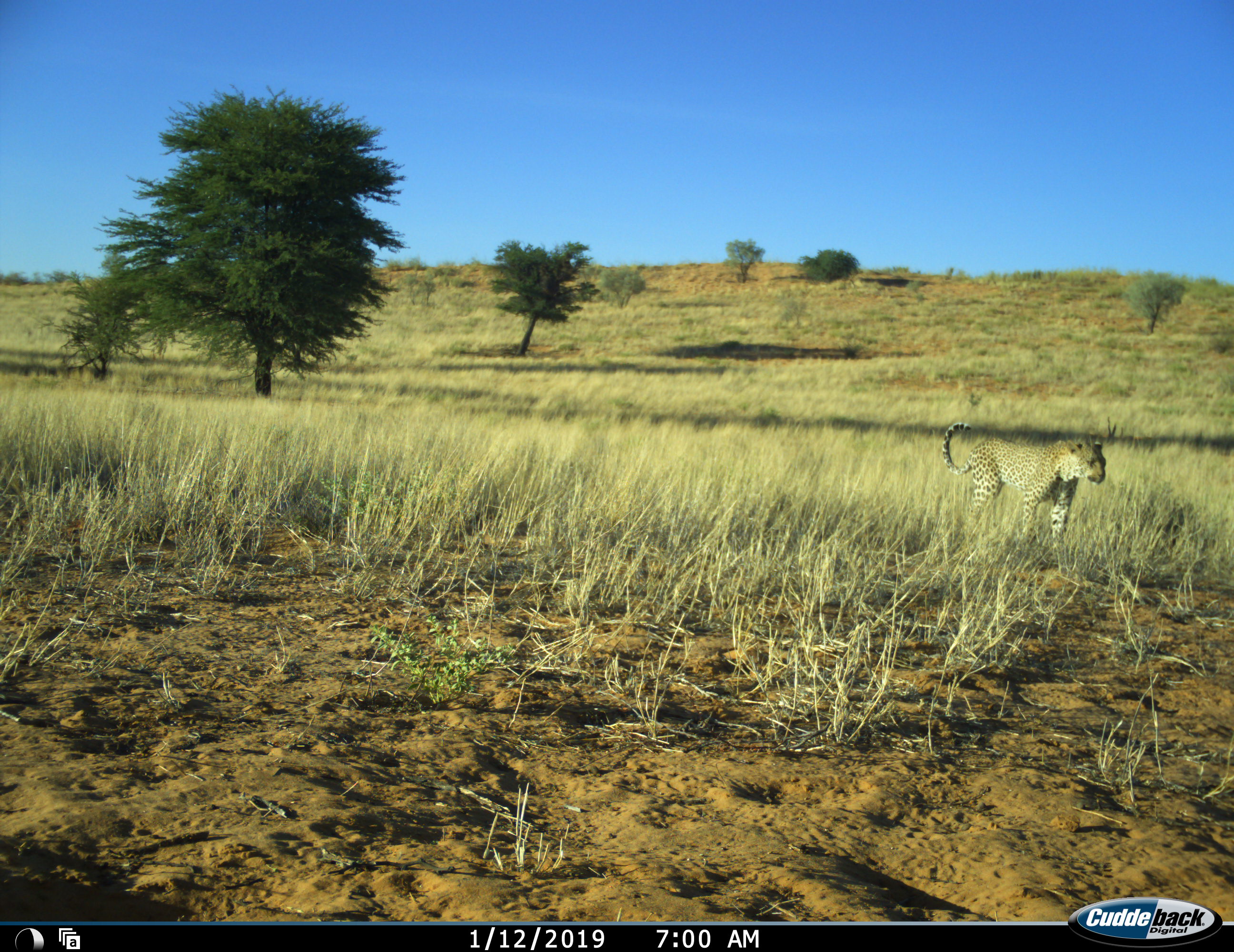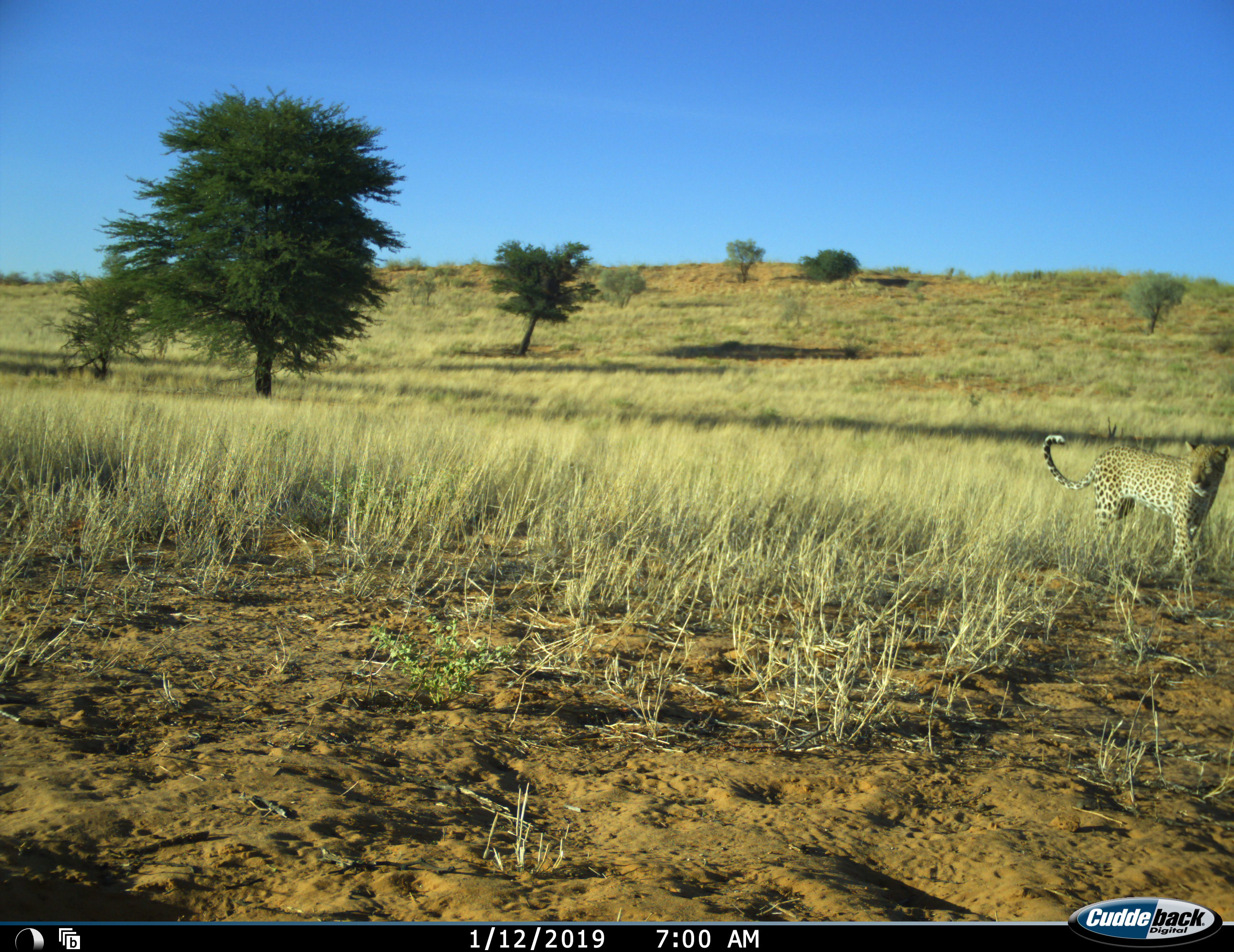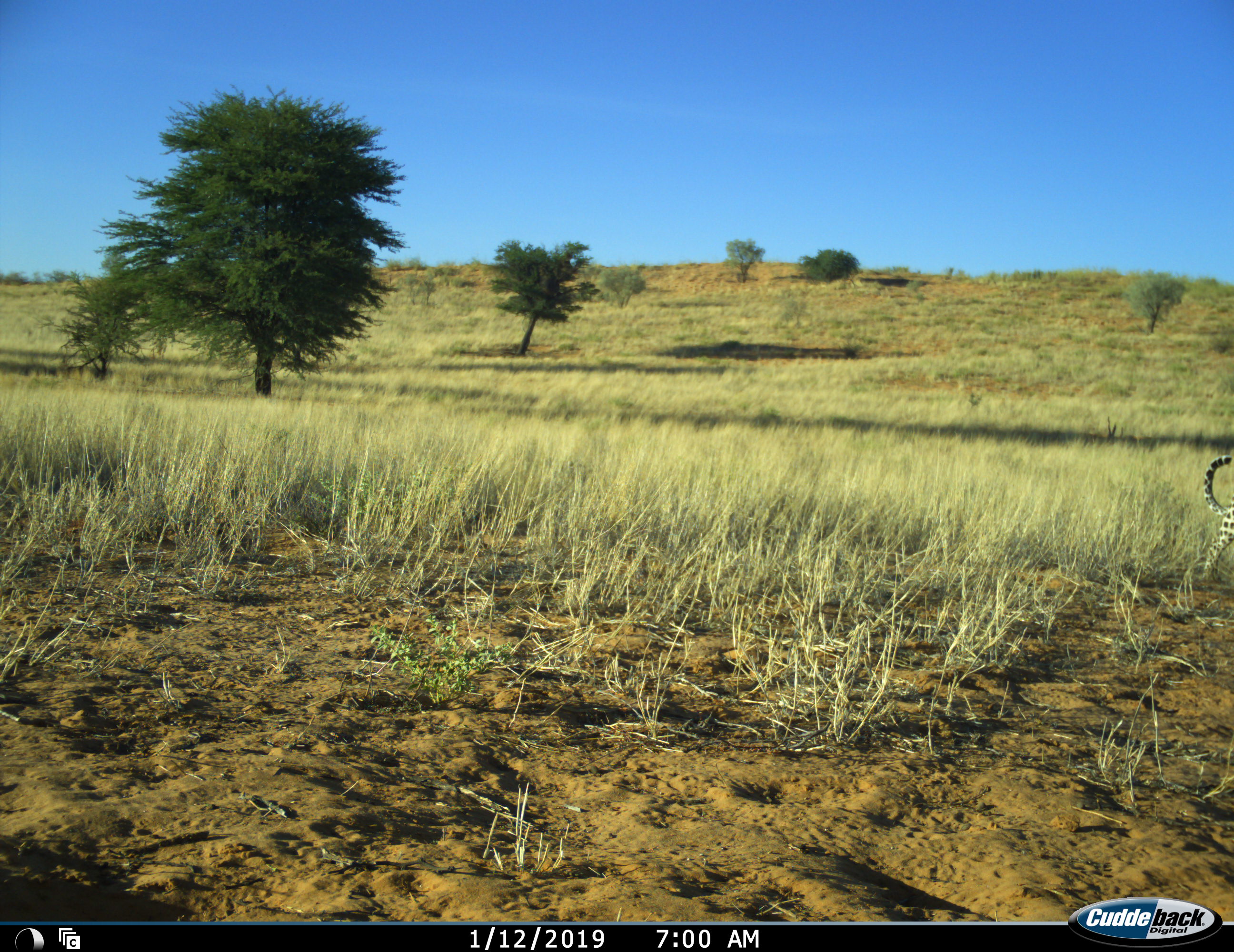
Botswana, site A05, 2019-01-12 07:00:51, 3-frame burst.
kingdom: Animalia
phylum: Chordata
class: Mammalia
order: Carnivora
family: Felidae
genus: Panthera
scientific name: Panthera pardus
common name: leopard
Leopard (Panthera pardus), count 1. Behavior (volunteer vote fractions): standing 0%, resting 0%, moving 100%, interacting 0%. Young present (vote fraction): 0%. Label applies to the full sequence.